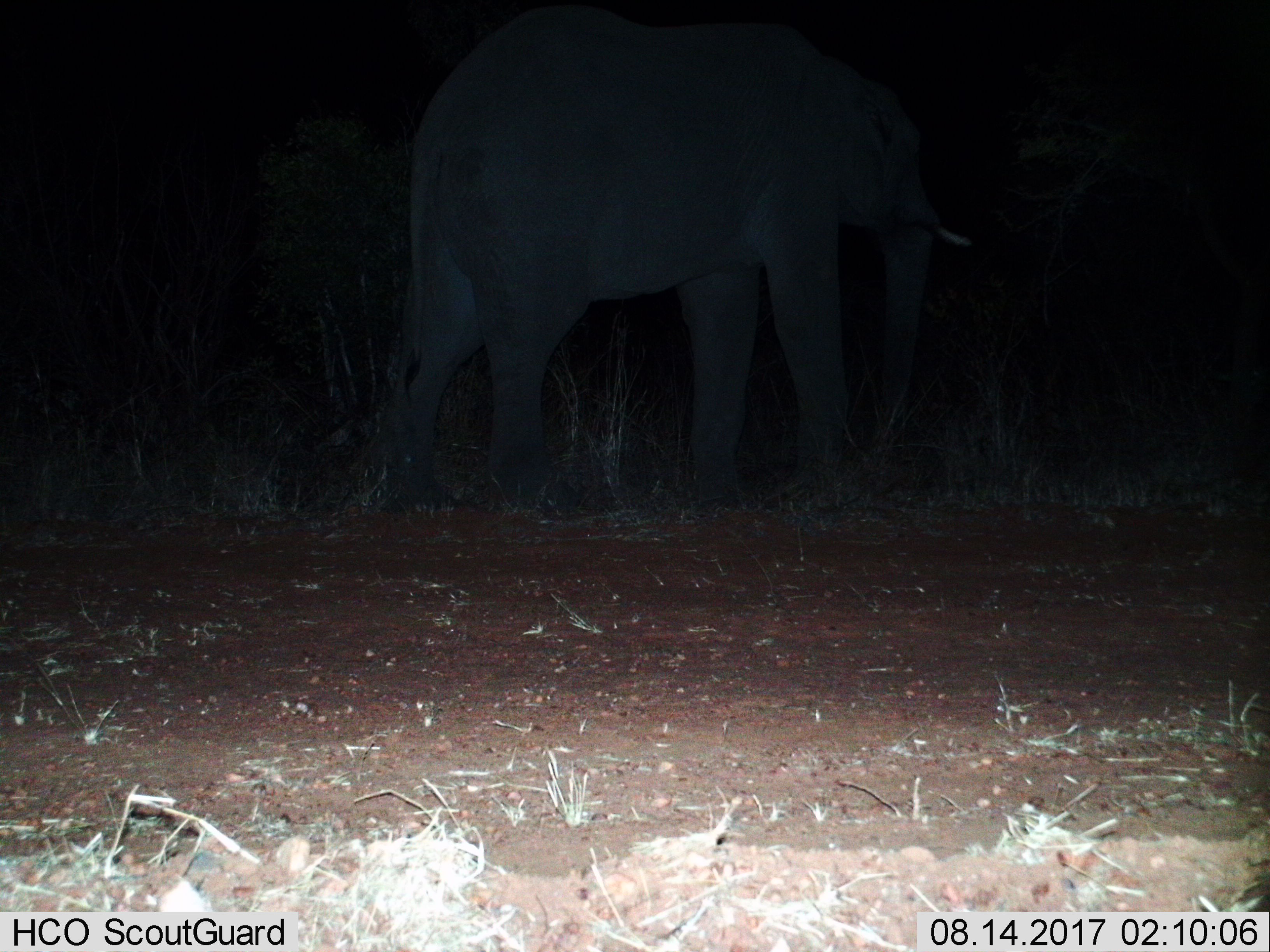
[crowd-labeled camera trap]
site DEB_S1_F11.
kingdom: Animalia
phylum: Chordata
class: Mammalia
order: Proboscidea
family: Elephantidae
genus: Loxodonta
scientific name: Loxodonta africana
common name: african bush elephant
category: elephant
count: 1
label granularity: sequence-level